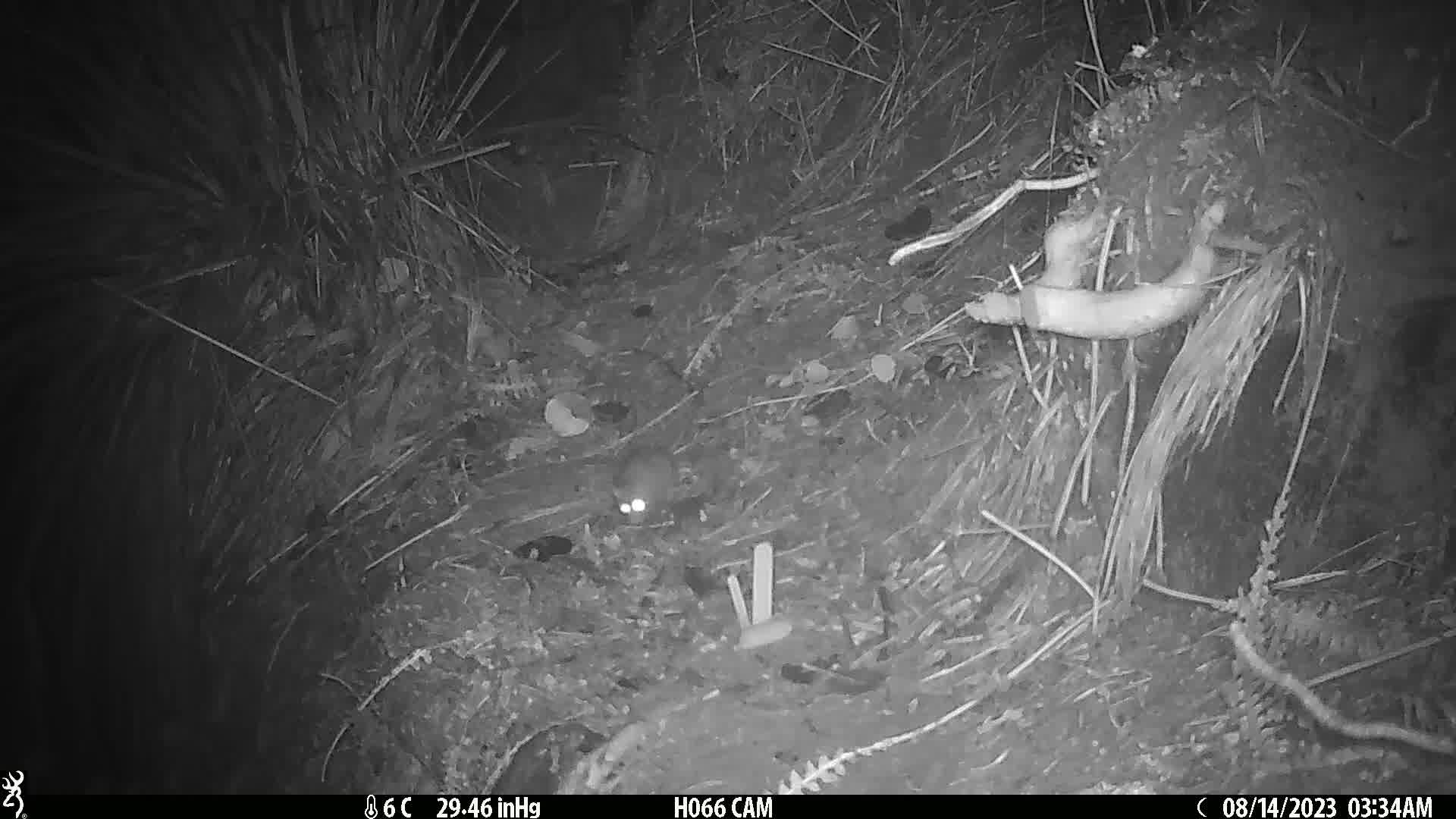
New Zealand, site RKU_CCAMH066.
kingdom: Animalia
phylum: Chordata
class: Mammalia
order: Rodentia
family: Muridae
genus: Rattus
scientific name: Rattus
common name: rat